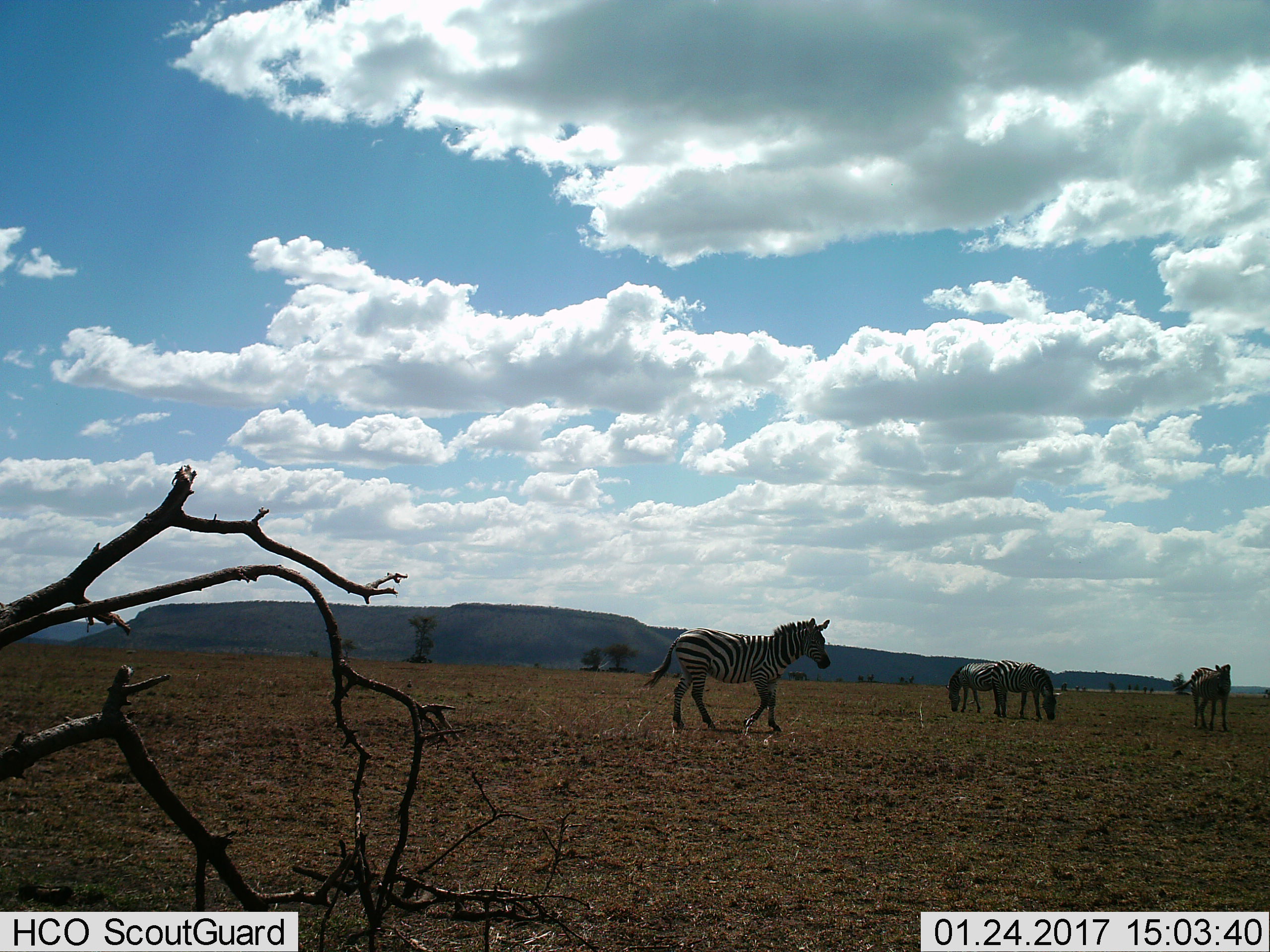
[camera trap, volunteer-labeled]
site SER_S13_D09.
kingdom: Animalia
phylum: Chordata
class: Mammalia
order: Perissodactyla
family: Equidae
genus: Equus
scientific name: Equus quagga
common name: plains zebra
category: zebraplains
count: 4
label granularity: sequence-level